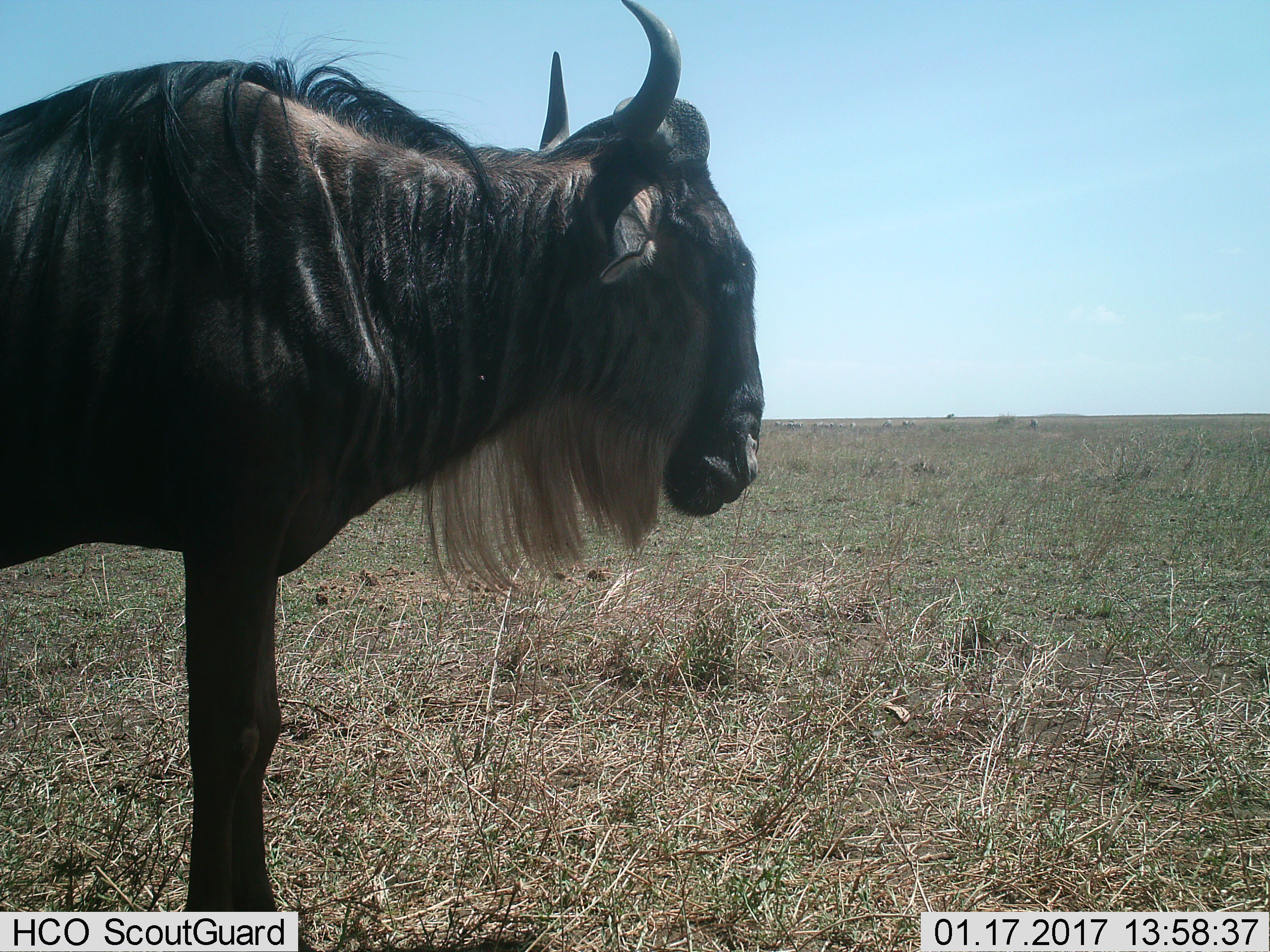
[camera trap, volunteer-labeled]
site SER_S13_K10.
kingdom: Animalia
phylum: Chordata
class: Mammalia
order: Artiodactyla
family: Bovidae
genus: Connochaetes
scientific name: Connochaetes taurinus taurinus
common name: blue wildebeest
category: wildebeestblue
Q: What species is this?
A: Wildebeestblue (blue wildebeest) (Connochaetes taurinus taurinus).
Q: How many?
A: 1.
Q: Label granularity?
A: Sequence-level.